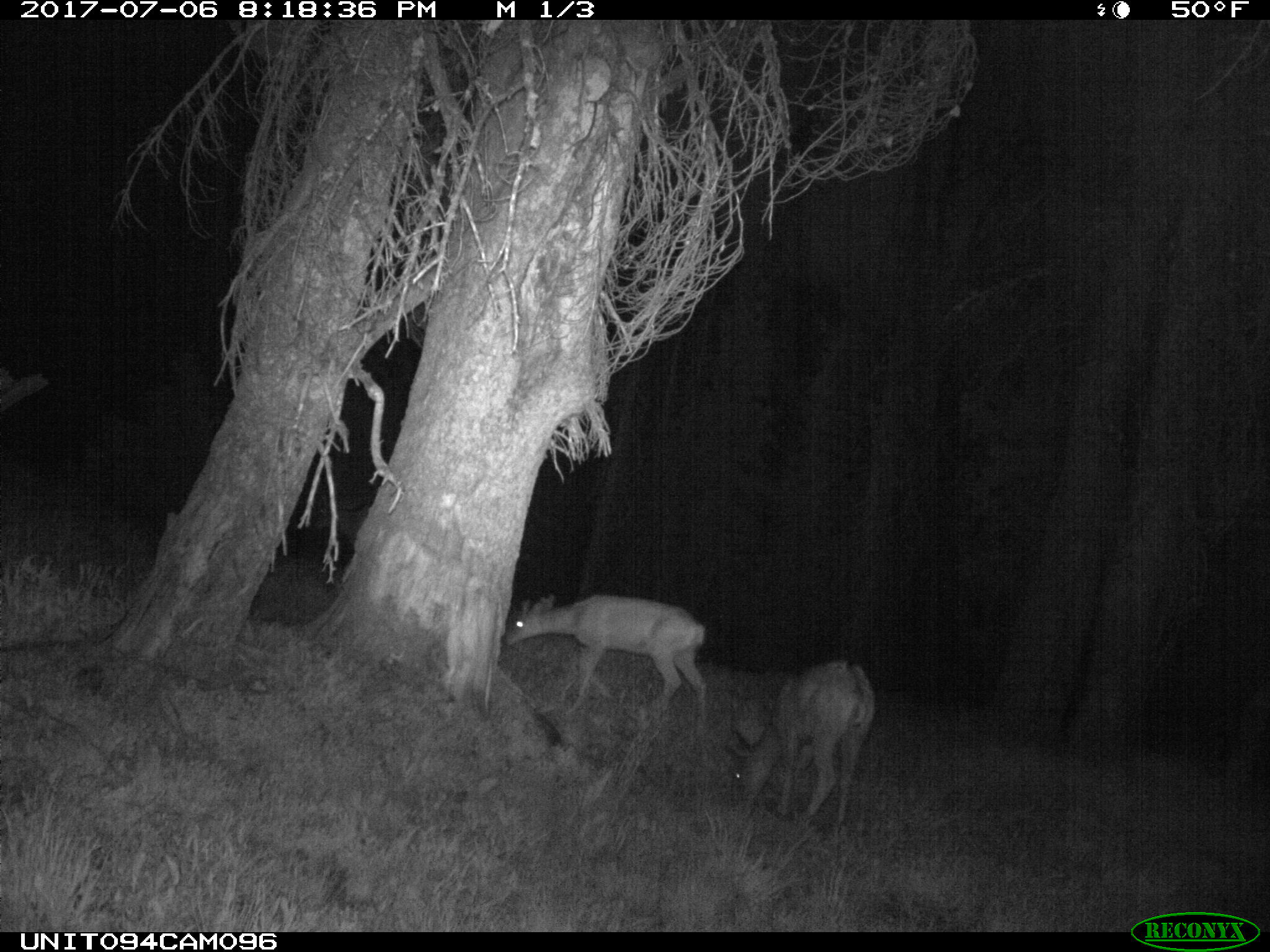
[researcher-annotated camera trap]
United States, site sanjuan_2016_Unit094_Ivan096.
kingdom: Animalia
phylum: Chordata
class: Mammalia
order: Artiodactyla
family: Cervidae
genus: Odocoileus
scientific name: Odocoileus hemionus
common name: mule deer